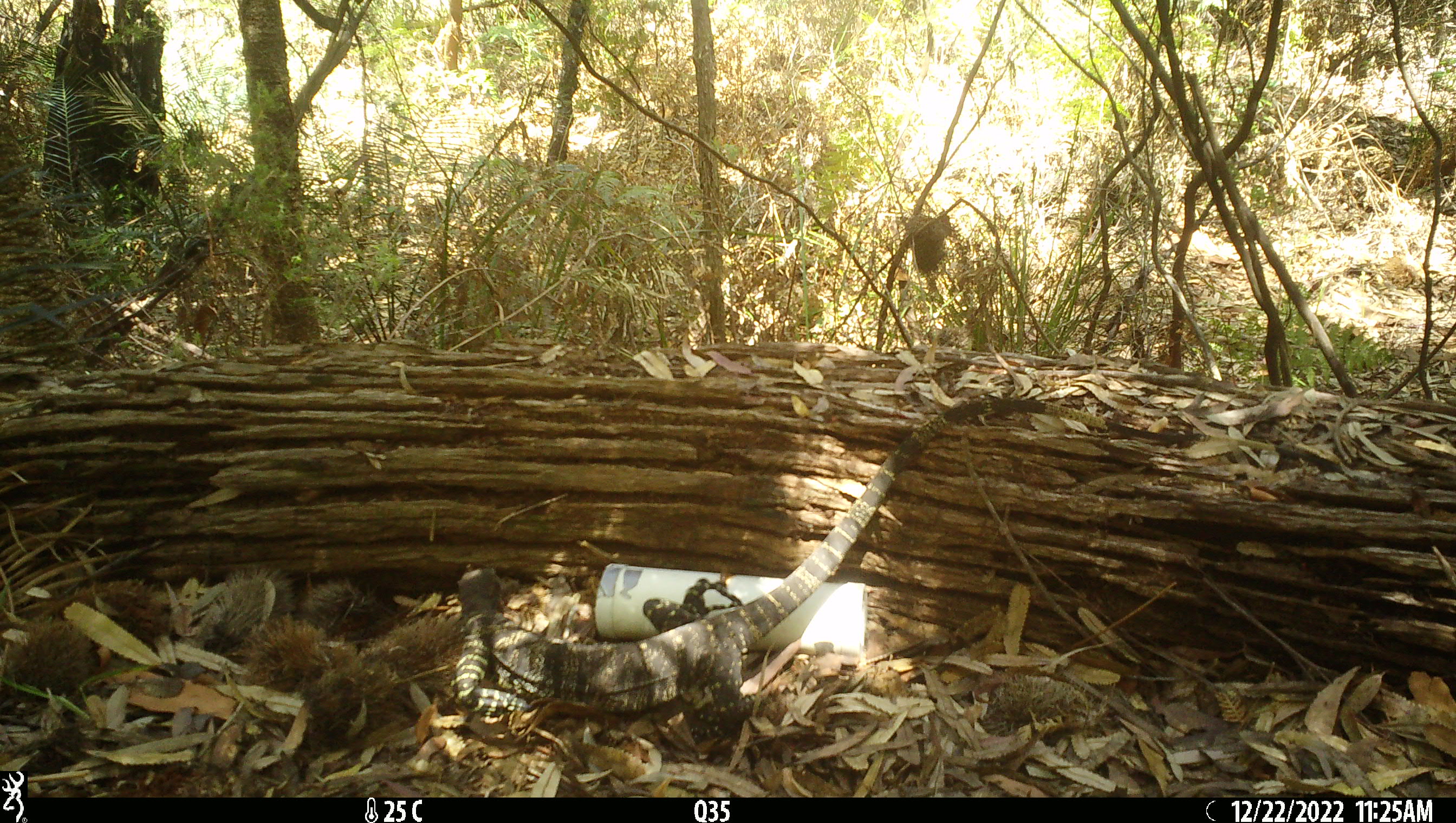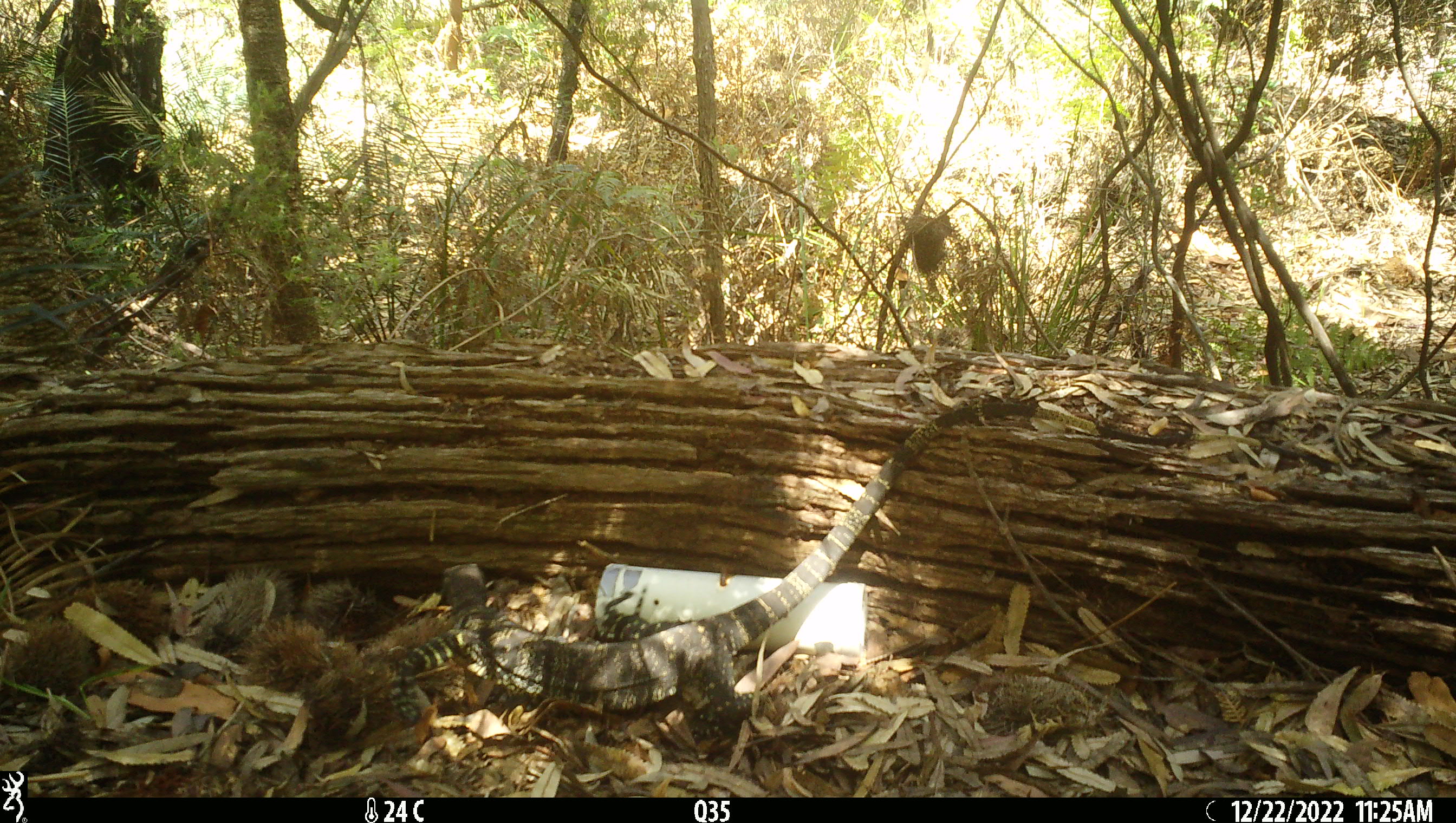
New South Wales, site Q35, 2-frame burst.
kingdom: Animalia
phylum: Chordata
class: Reptilia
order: Squamata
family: Varanidae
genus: Varanus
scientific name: Varanus varius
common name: lace monitor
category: goanna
Goanna (lace monitor) (Varanus varius).